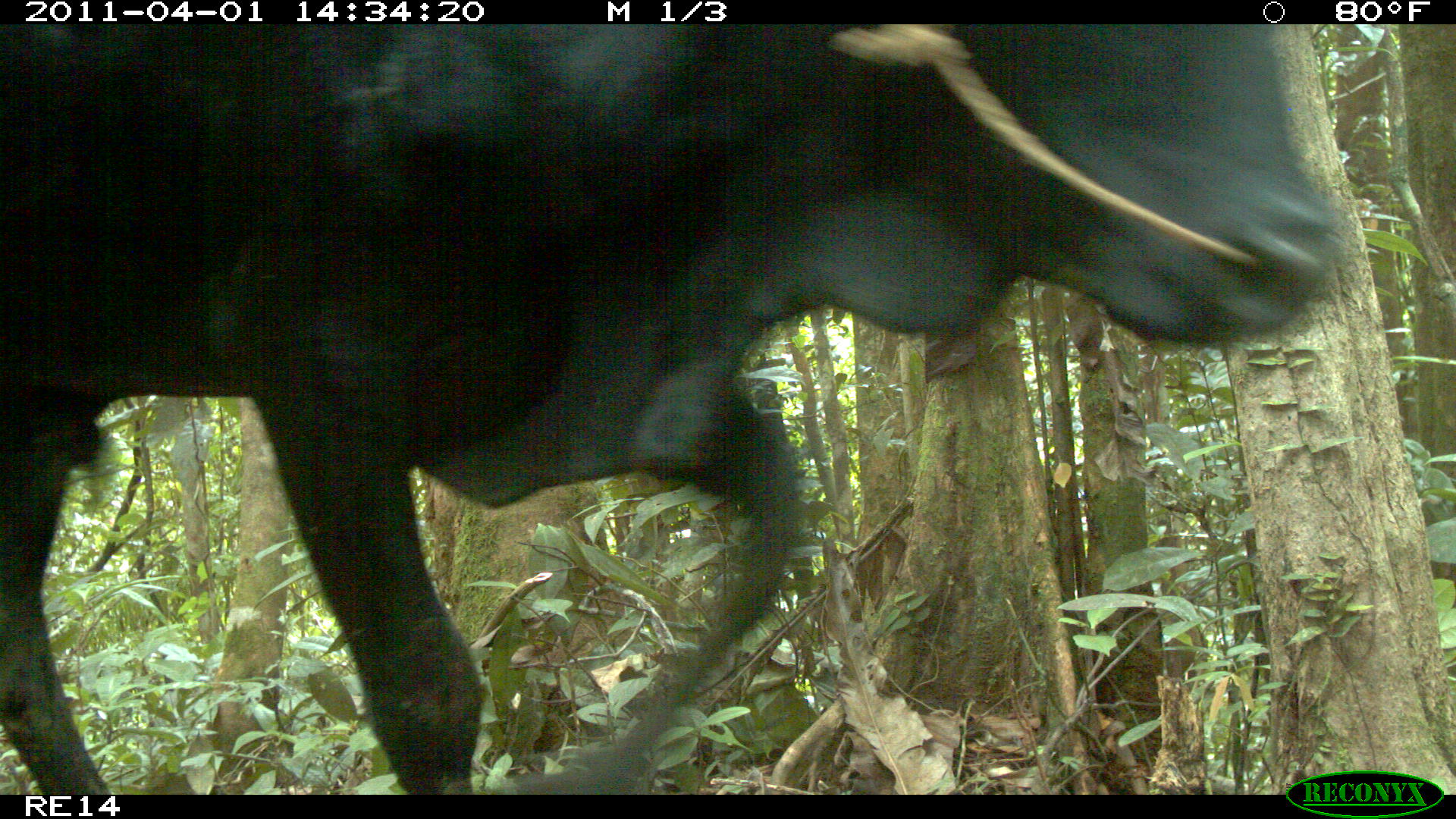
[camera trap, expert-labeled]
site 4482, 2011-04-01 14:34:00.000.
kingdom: Animalia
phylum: Chordata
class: Mammalia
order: Artiodactyla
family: Bovidae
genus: Bos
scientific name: Bos taurus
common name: domestic cattle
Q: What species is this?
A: Bos taurus (domestic cattle).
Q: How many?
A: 1.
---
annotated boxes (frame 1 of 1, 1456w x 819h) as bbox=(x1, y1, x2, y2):
bos taurus: bbox=(0, 24, 1339, 794)